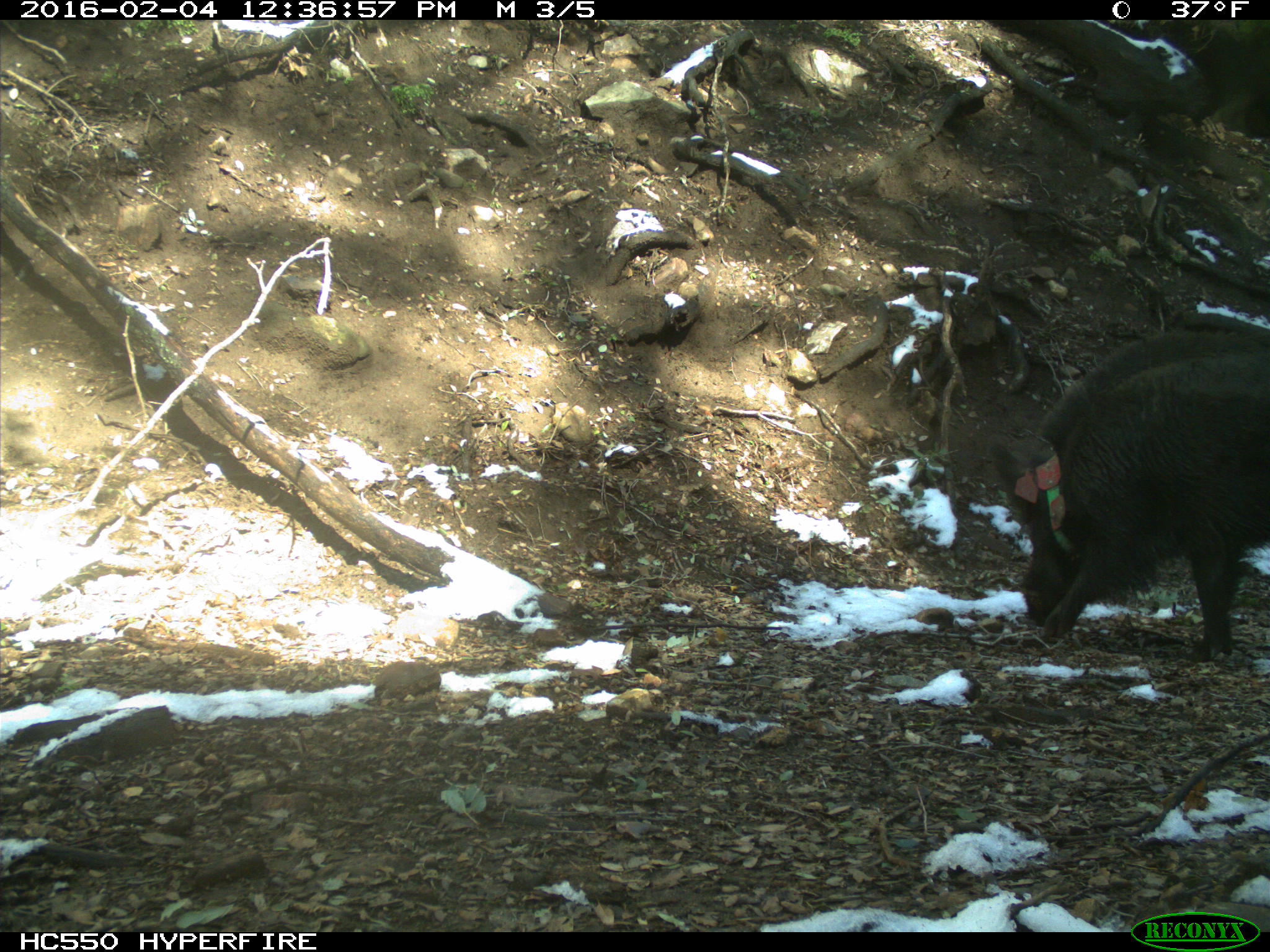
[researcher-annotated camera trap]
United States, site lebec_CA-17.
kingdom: Animalia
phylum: Chordata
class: Mammalia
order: Artiodactyla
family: Suidae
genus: Sus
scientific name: Sus scrofa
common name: wild boar